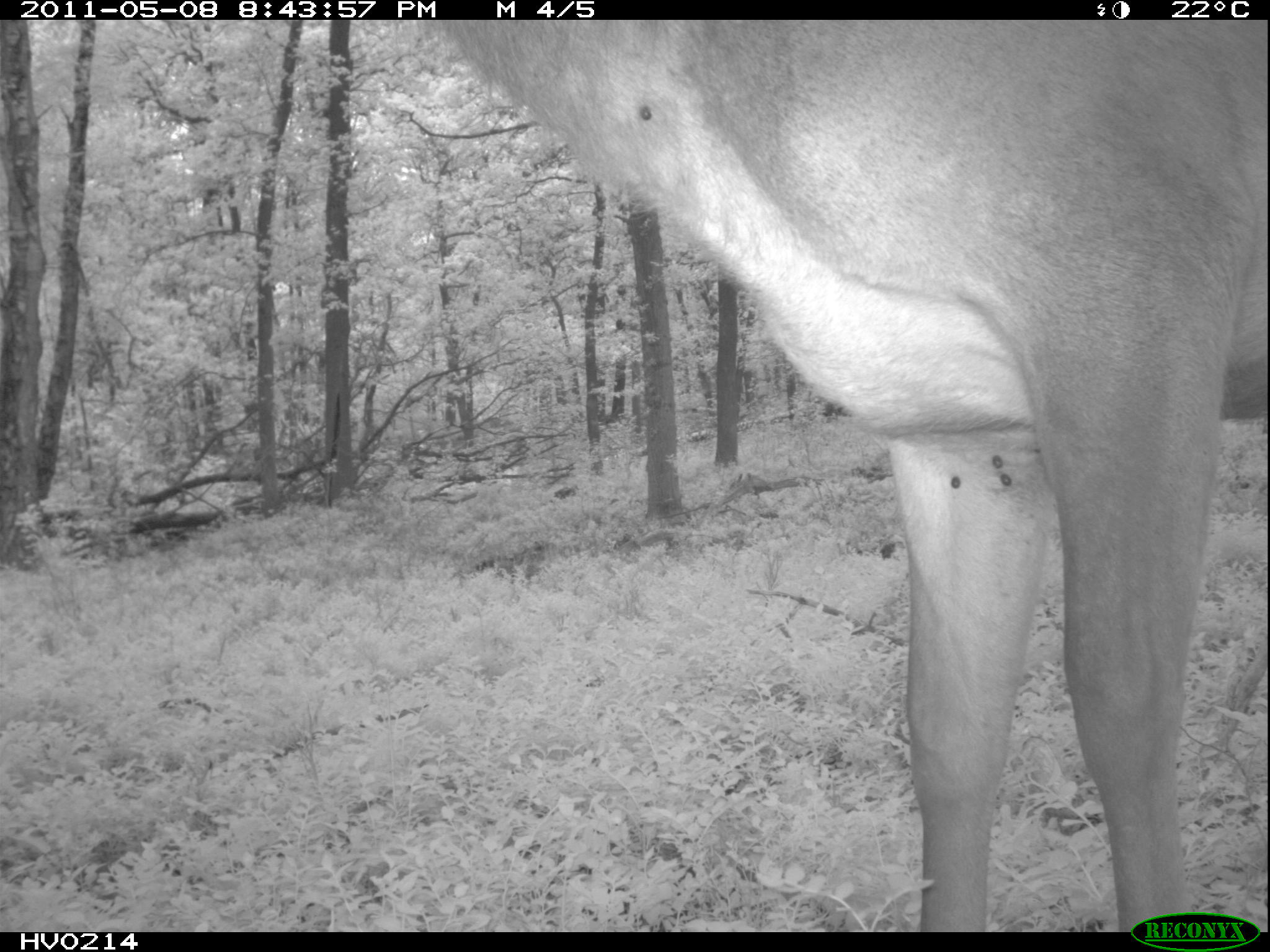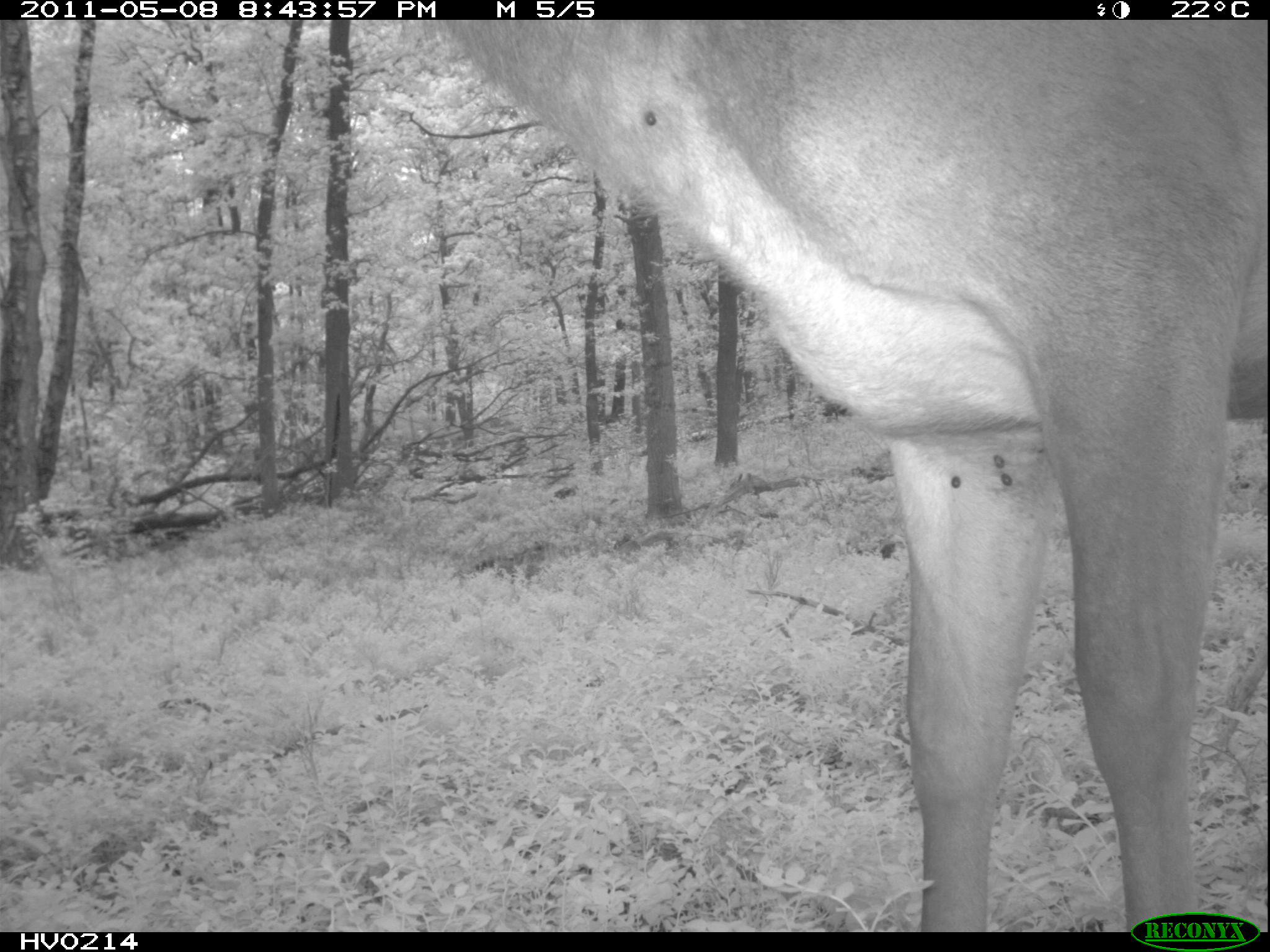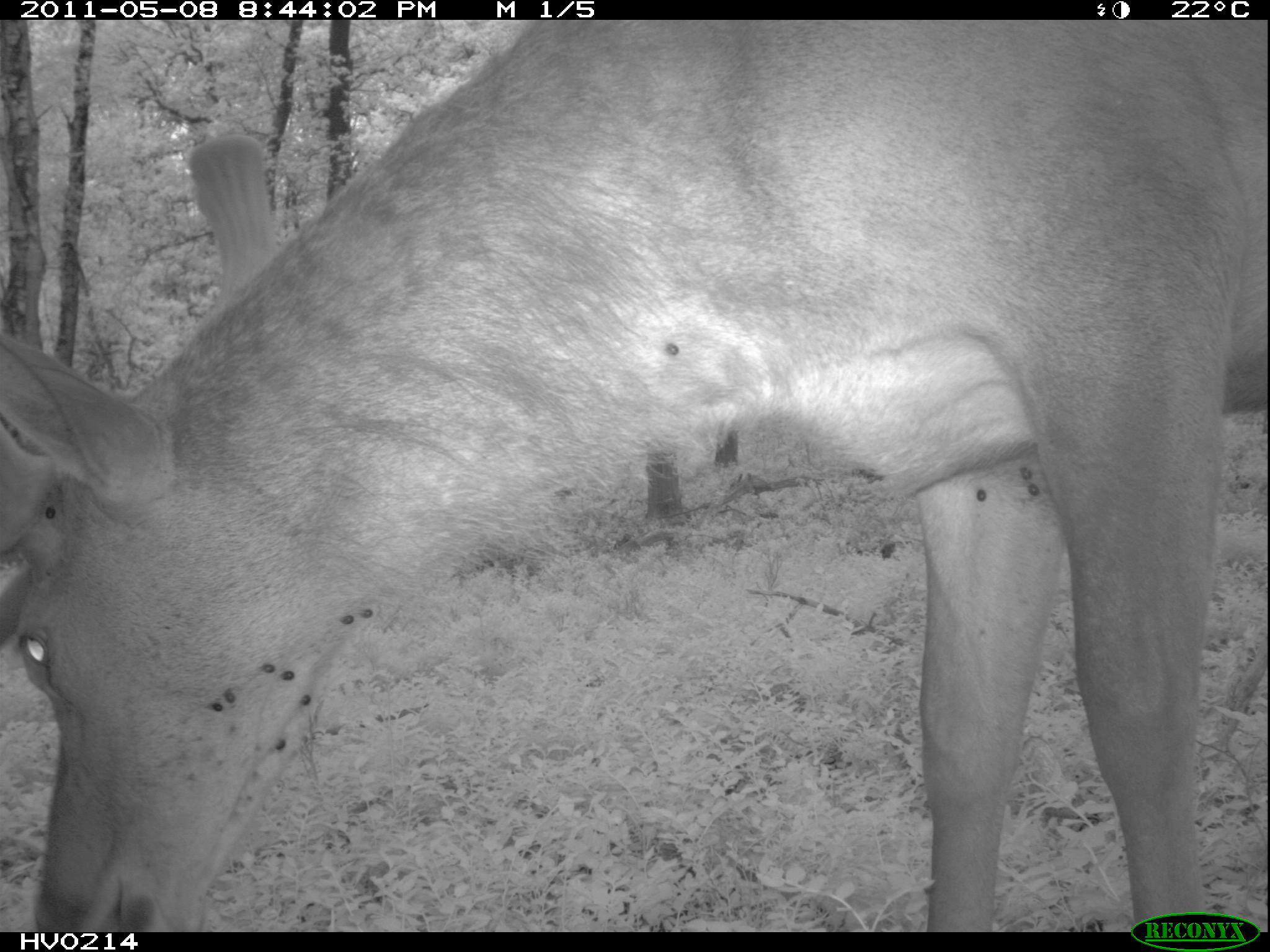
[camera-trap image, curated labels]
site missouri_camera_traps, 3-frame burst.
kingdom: Animalia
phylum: Chordata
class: Mammalia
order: Artiodactyla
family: Cervidae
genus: Cervus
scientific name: Cervus elaphus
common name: red deer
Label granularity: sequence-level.